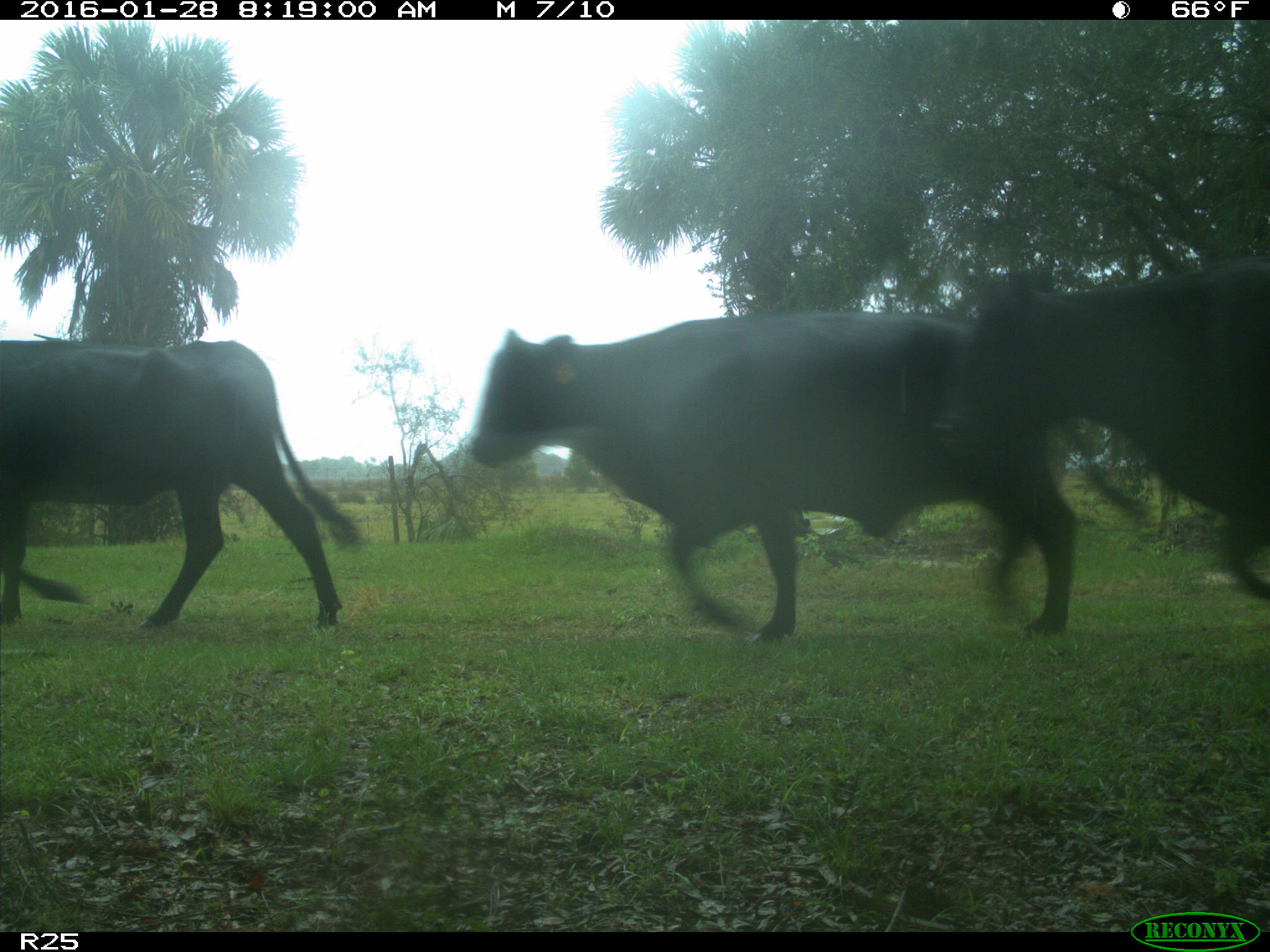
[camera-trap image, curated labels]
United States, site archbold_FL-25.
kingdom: Animalia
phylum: Chordata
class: Mammalia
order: Artiodactyla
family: Bovidae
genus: Bos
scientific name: Bos taurus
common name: domestic cow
Bos taurus (domestic cow).